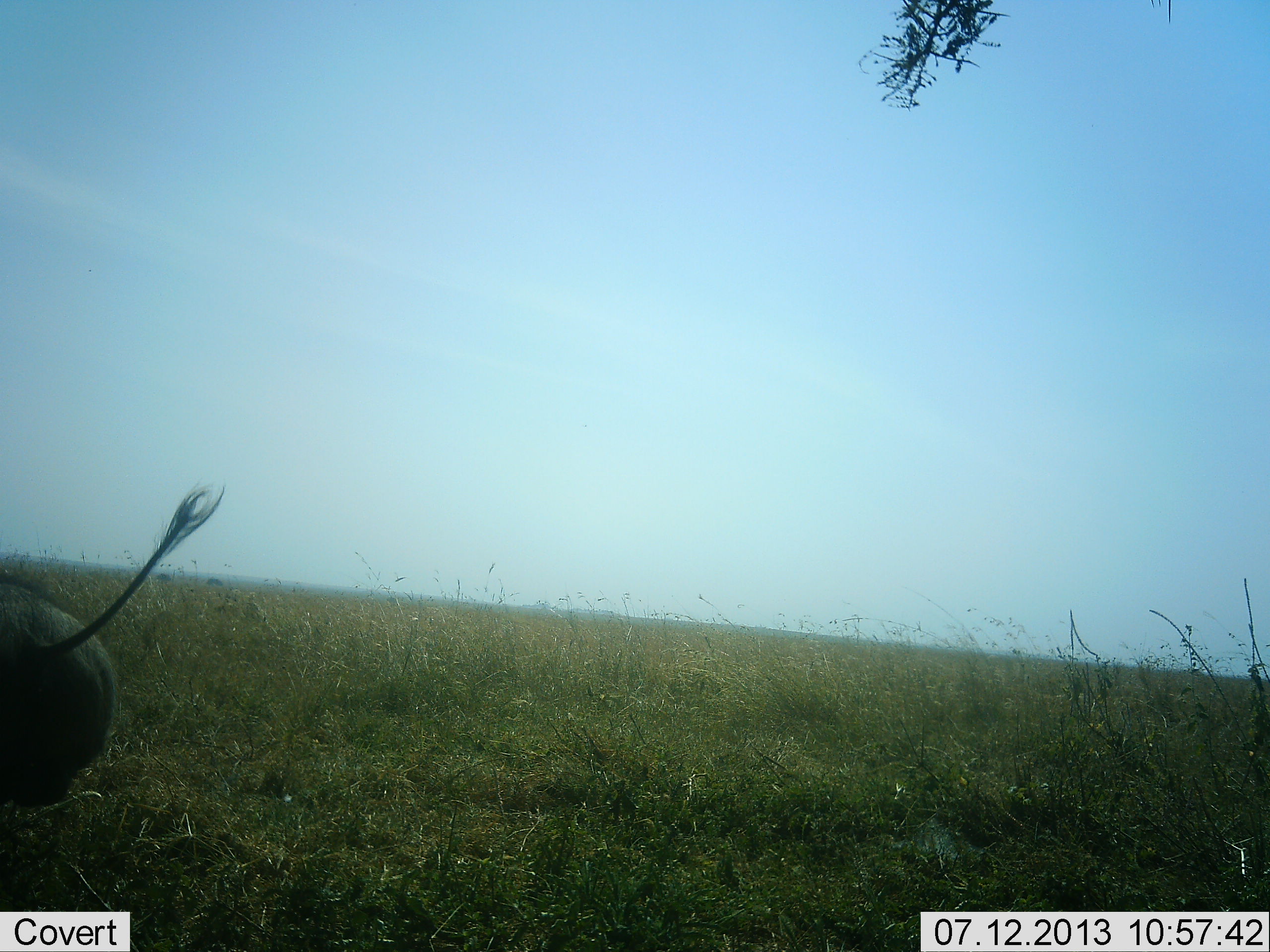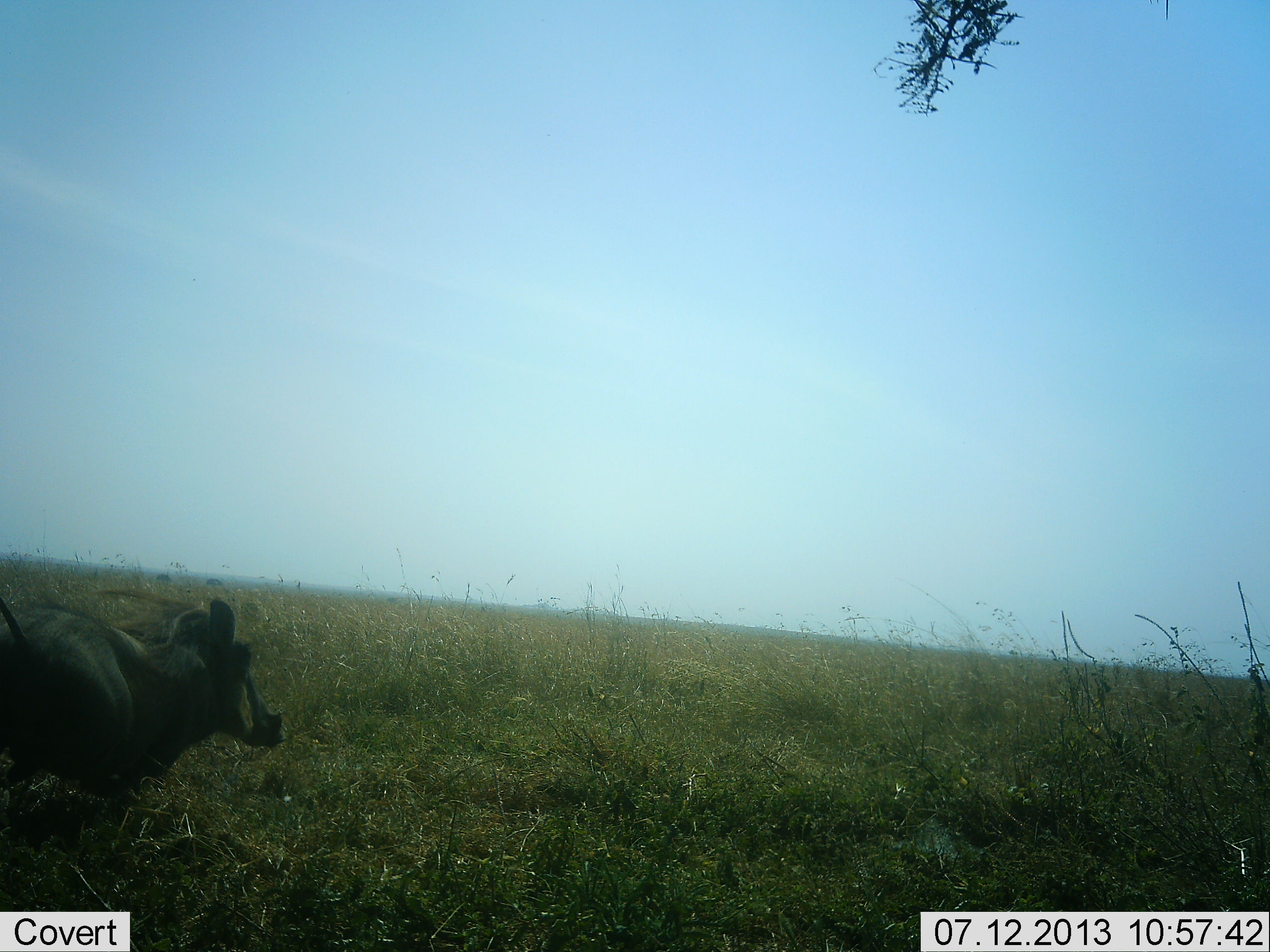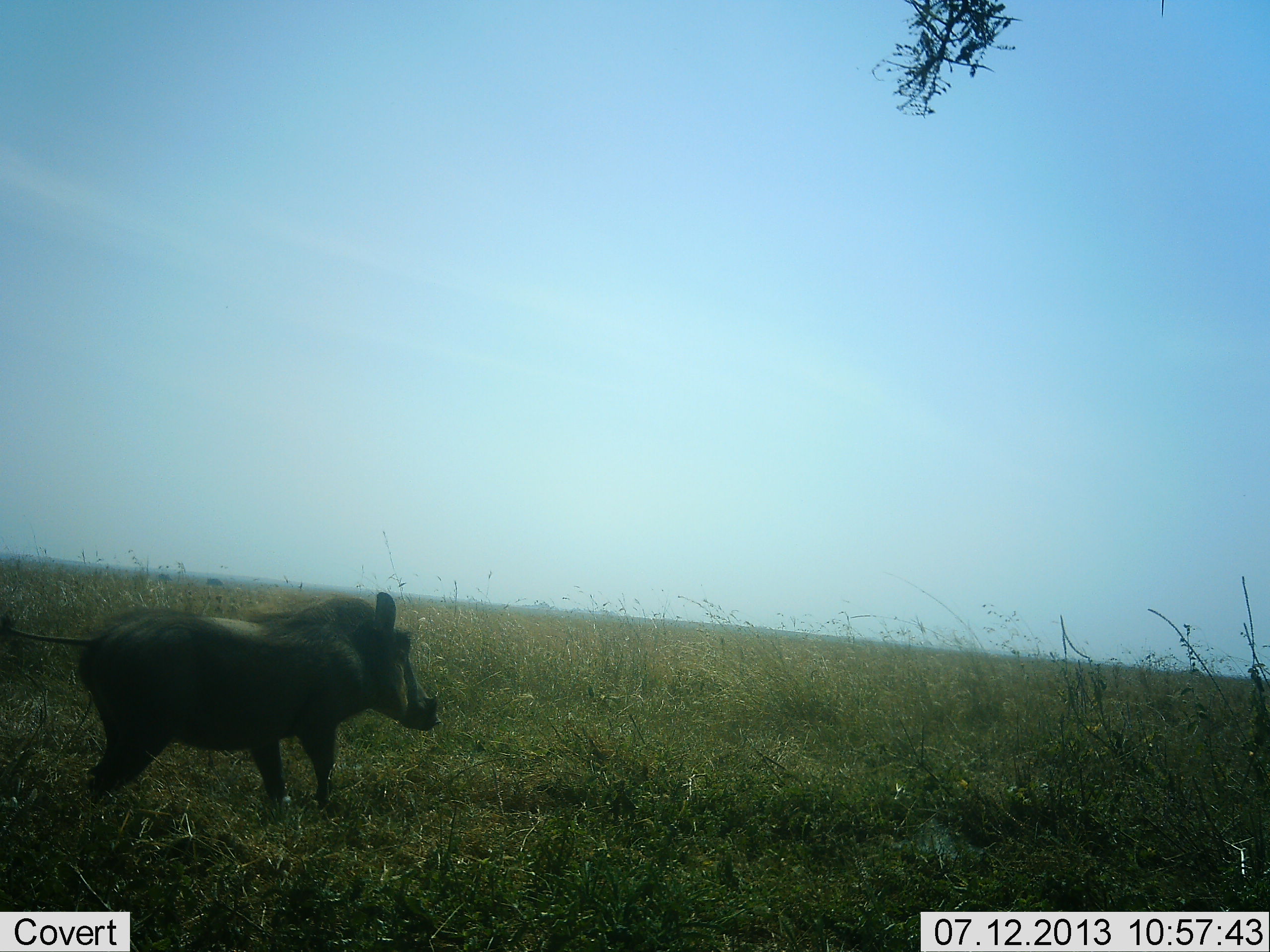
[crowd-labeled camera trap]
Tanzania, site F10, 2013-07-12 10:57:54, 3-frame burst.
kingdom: Animalia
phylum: Chordata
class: Mammalia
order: Artiodactyla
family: Suidae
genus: Phacochoerus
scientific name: Phacochoerus africanus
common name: warthog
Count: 1.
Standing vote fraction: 12%.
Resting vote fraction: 0%.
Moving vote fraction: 94%.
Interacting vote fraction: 0%.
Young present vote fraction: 0%.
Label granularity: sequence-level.